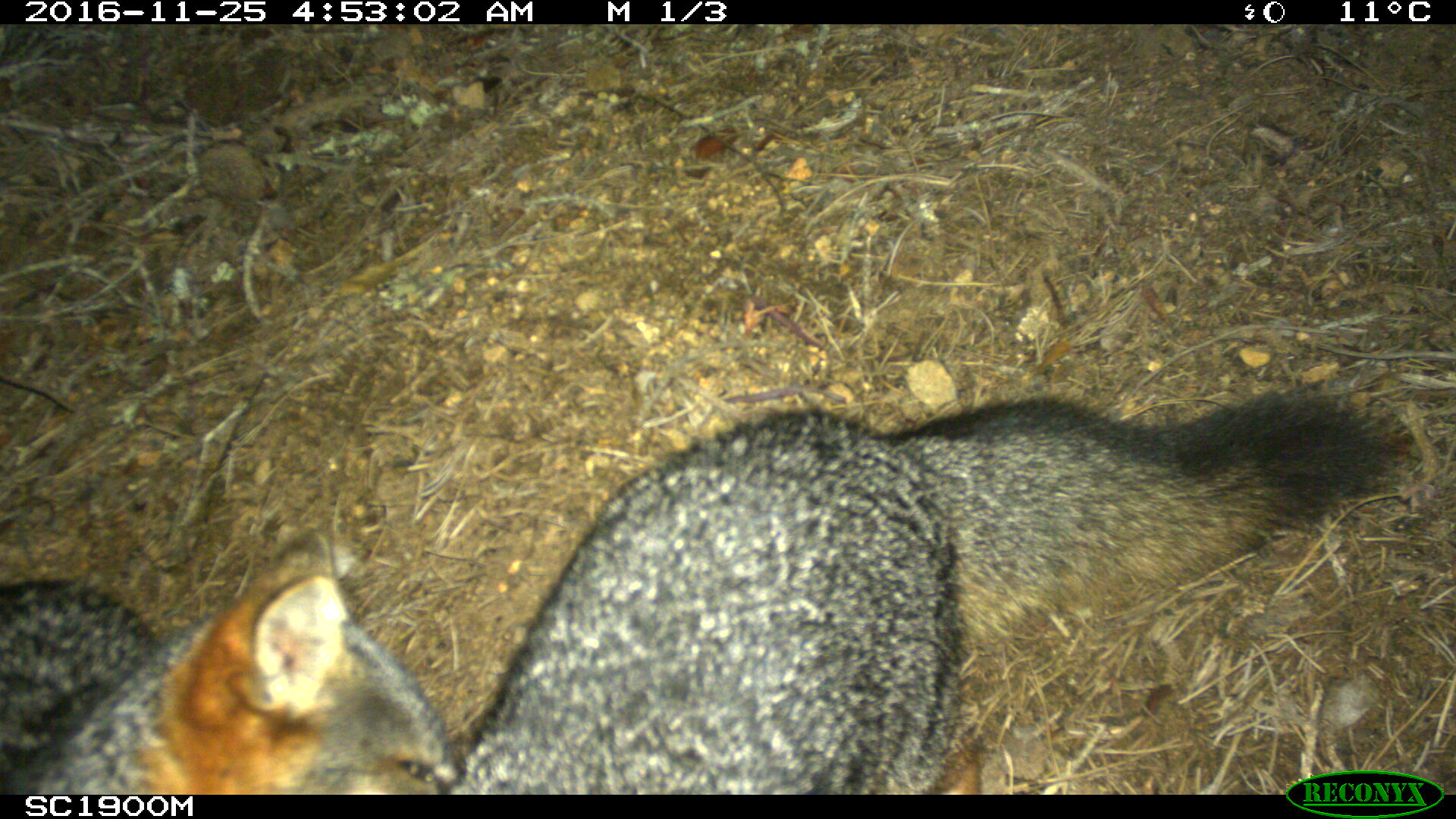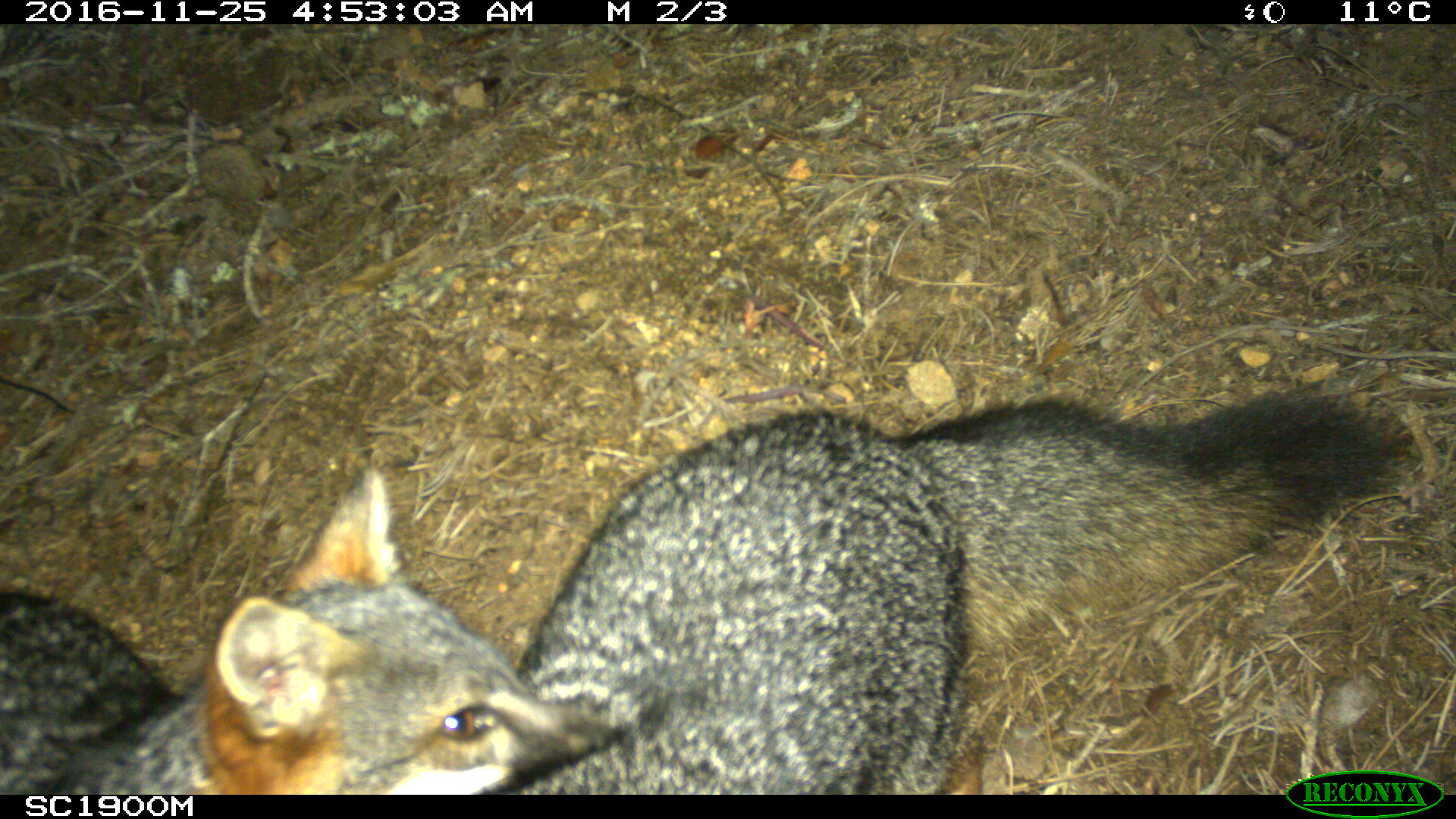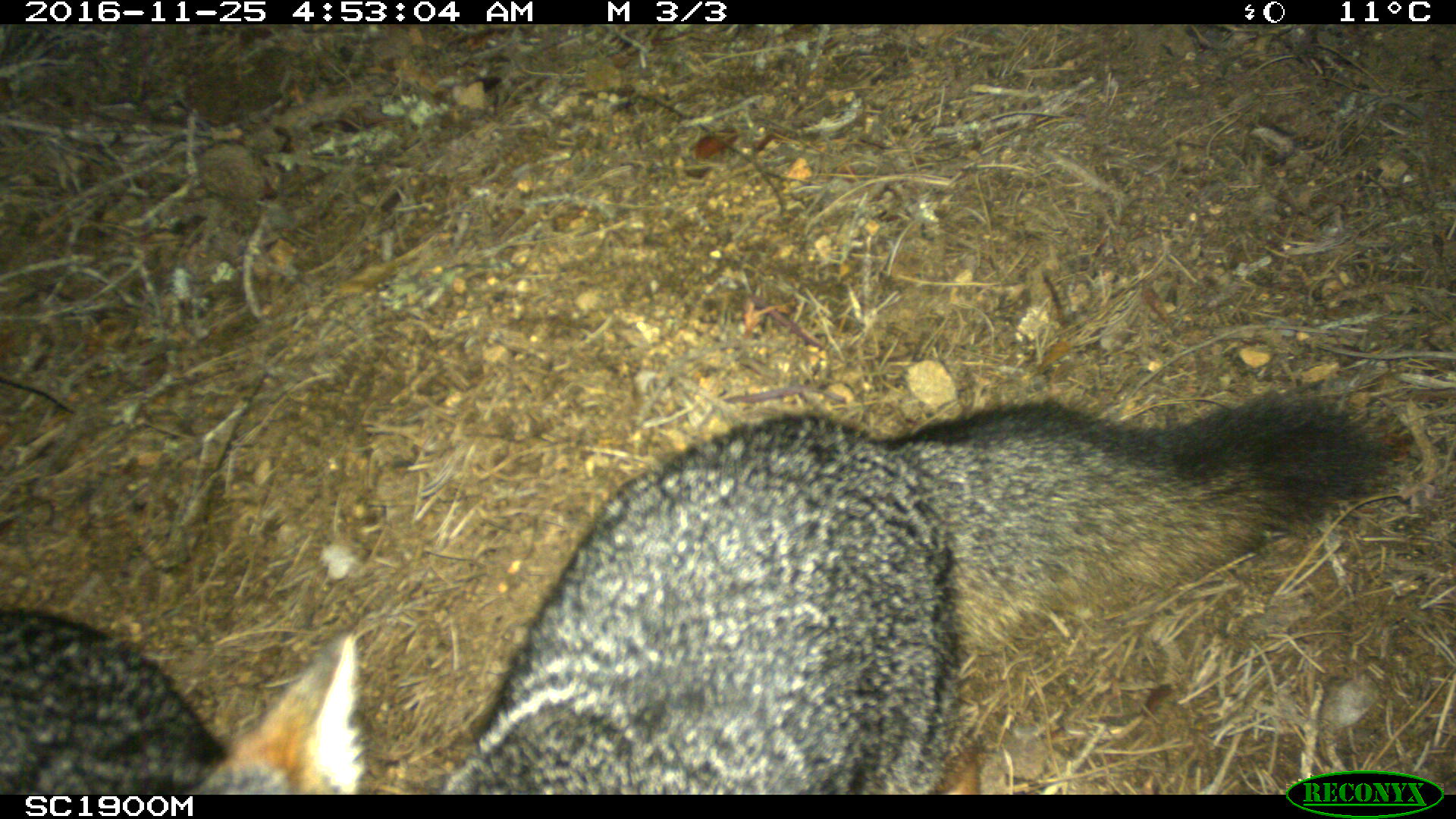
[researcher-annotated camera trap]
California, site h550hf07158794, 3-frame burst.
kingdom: Animalia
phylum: Chordata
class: Mammalia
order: Carnivora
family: Canidae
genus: Urocyon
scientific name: Urocyon littoralis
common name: island fox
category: fox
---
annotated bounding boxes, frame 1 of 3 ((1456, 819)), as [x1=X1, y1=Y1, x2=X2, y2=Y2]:
fox: [x1=443, y1=387, x2=1402, y2=795]; [x1=2, y1=525, x2=461, y2=795]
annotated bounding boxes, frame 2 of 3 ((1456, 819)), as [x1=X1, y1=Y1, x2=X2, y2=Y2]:
fox: [x1=494, y1=391, x2=1396, y2=792]; [x1=0, y1=453, x2=618, y2=798]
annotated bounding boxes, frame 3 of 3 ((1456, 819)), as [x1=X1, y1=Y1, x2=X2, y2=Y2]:
fox: [x1=436, y1=397, x2=1404, y2=790]; [x1=0, y1=606, x2=366, y2=794]